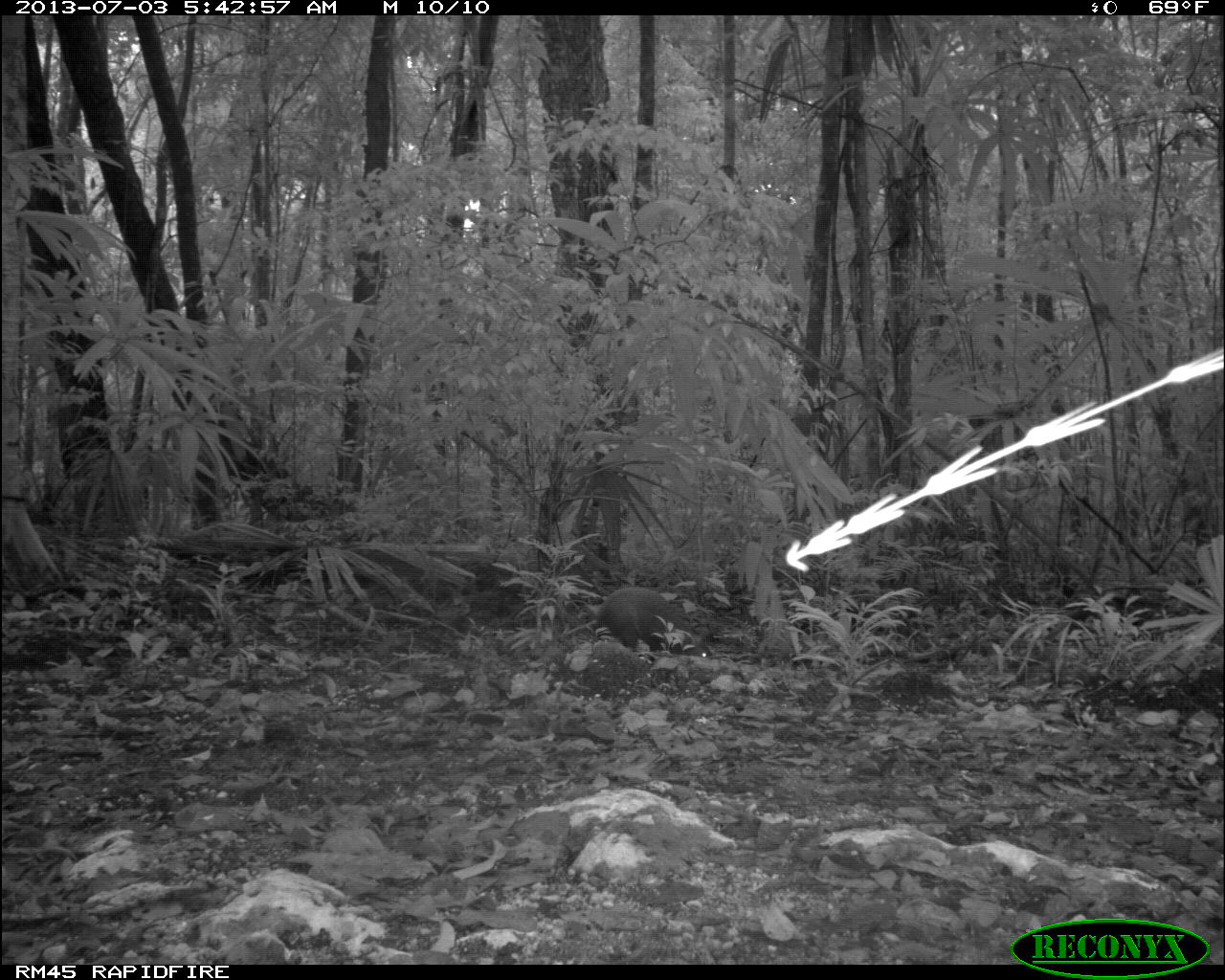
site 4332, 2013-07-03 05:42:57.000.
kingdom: Animalia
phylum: Chordata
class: Mammalia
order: Rodentia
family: Dasyproctidae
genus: Dasyprocta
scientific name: Dasyprocta punctata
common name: central american agouti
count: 1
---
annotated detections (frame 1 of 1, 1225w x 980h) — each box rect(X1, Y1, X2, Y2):
dasyprocta punctata: rect(595, 585, 713, 657)